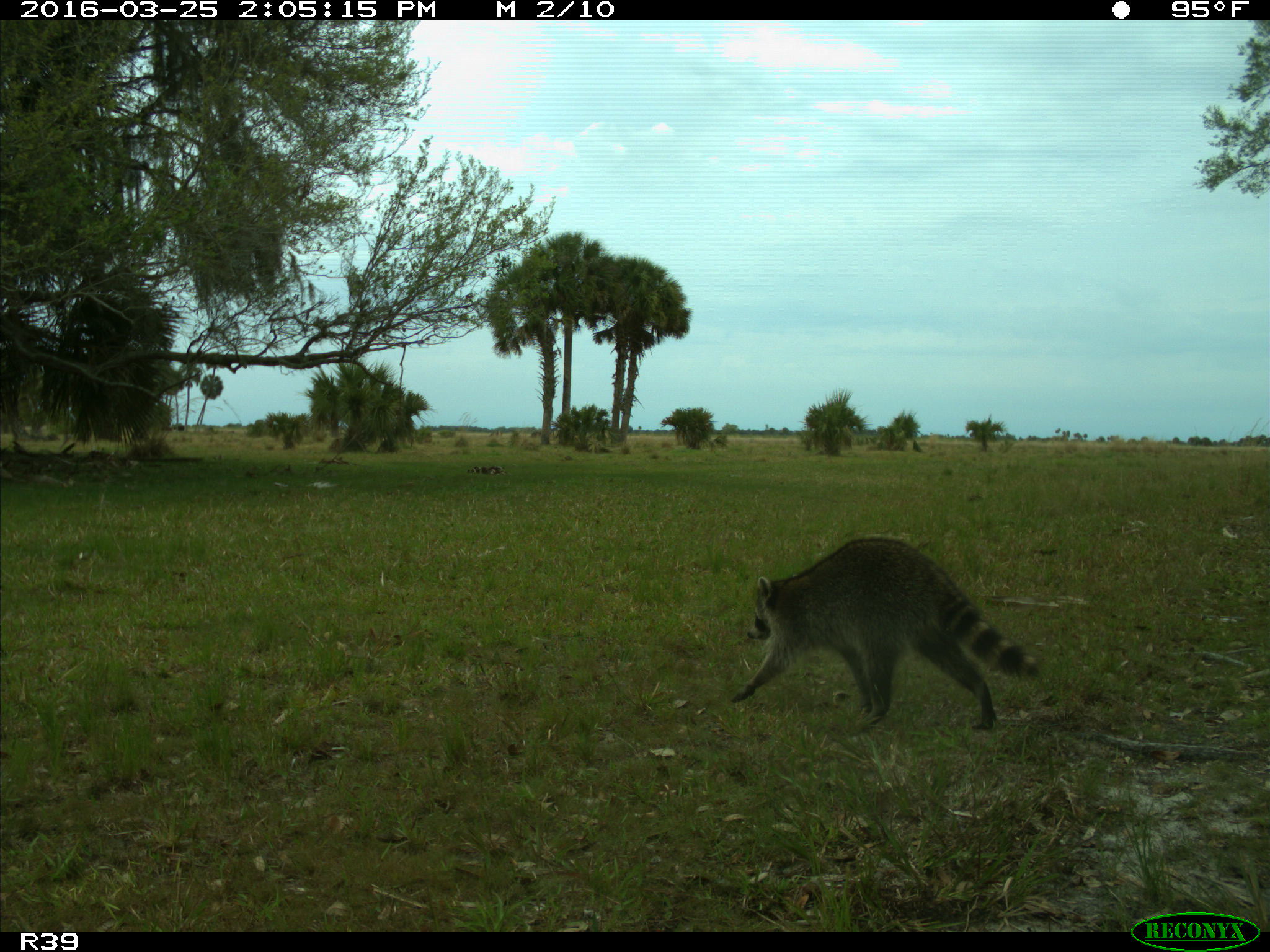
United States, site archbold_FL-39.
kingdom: Animalia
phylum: Chordata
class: Mammalia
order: Carnivora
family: Procyonidae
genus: Procyon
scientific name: Procyon lotor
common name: common raccoon